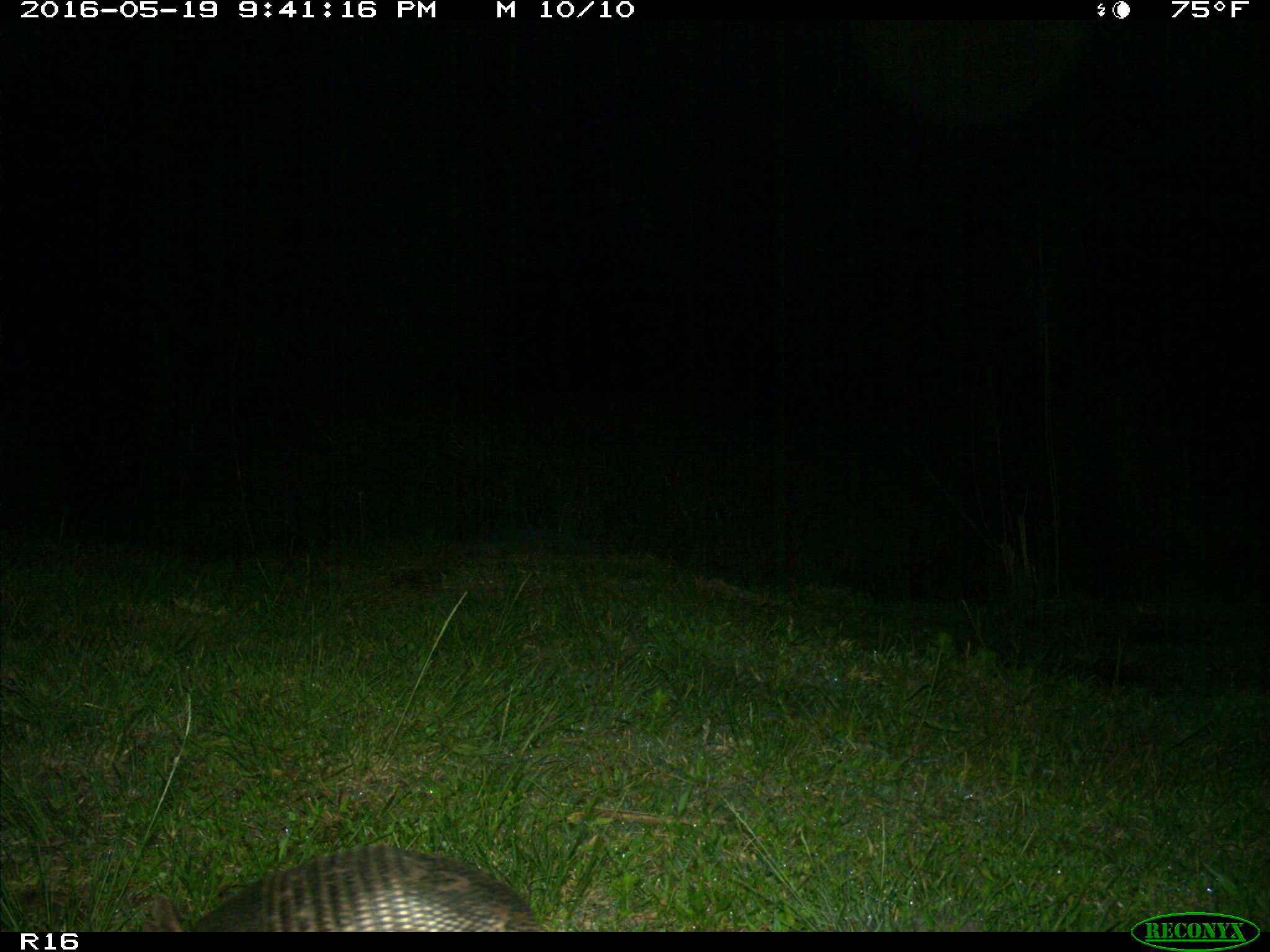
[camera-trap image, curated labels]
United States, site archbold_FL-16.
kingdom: Animalia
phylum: Chordata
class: Mammalia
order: Cingulata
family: Dasypodidae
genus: Dasypus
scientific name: Dasypus novemcinctus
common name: nine-banded armadillo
Dasypus novemcinctus (nine-banded armadillo).